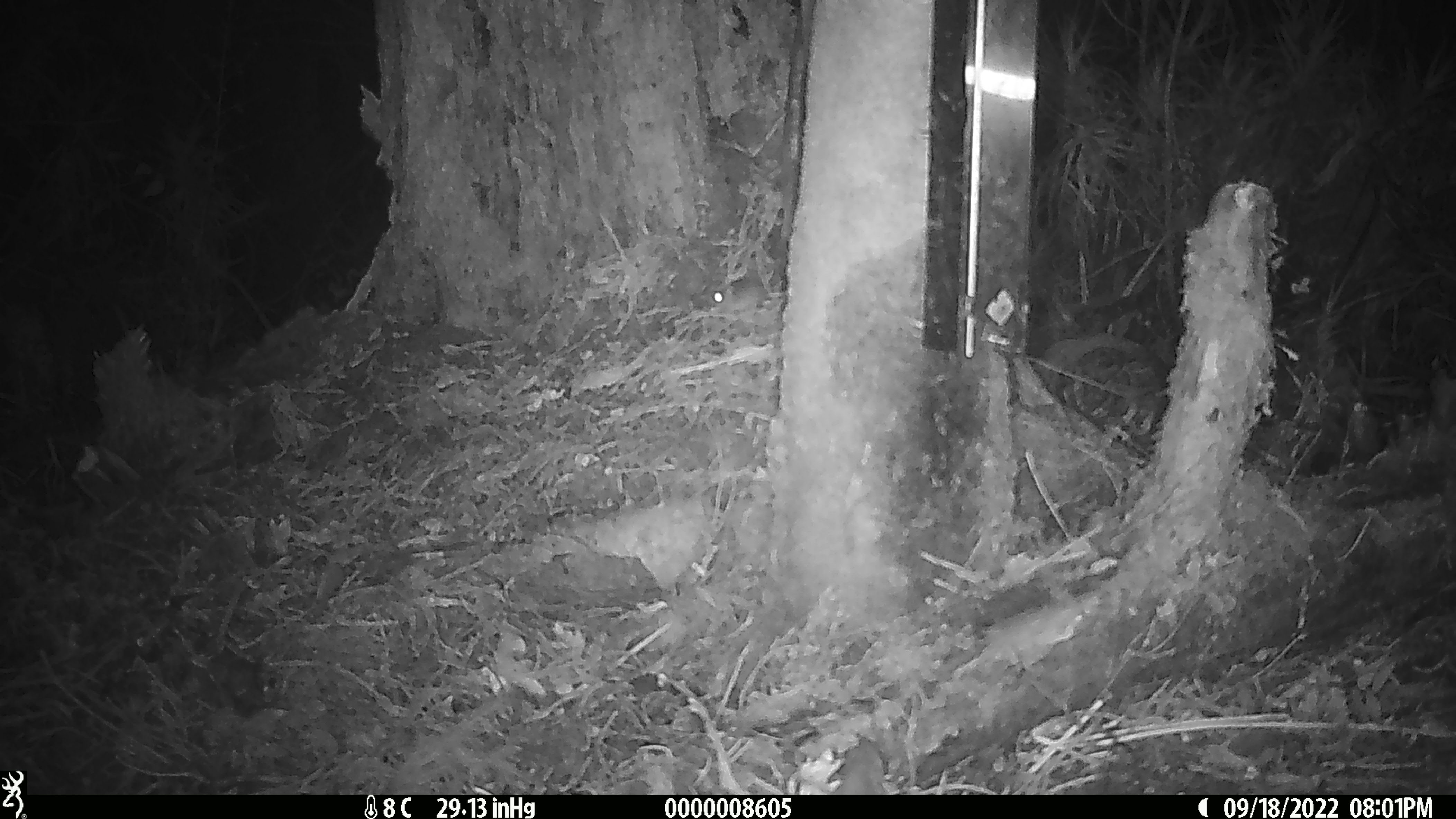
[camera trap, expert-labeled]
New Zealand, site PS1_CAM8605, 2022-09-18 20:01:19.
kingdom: Animalia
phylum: Chordata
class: Mammalia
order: Rodentia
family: Muridae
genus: Mus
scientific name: Mus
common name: mouse